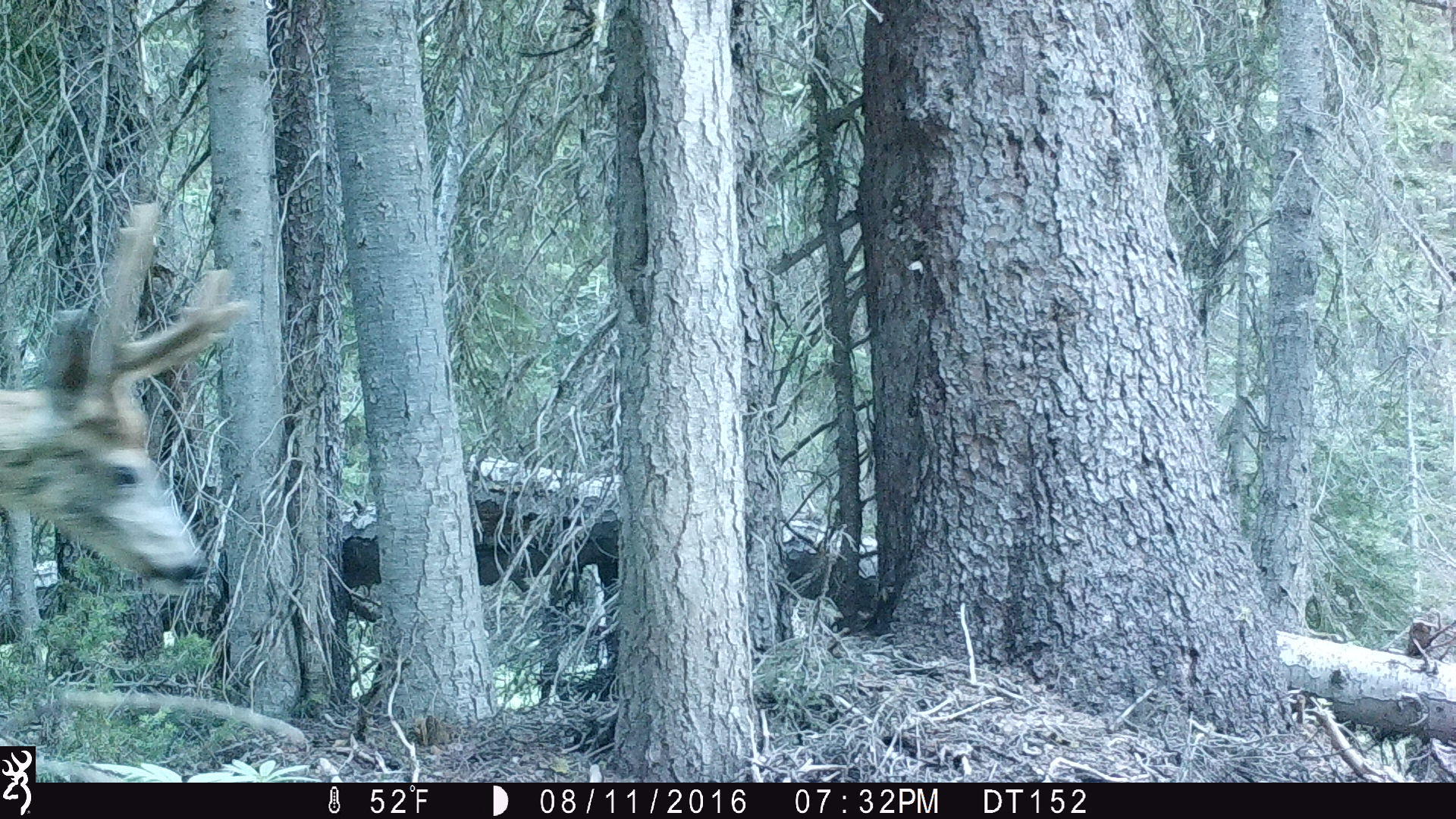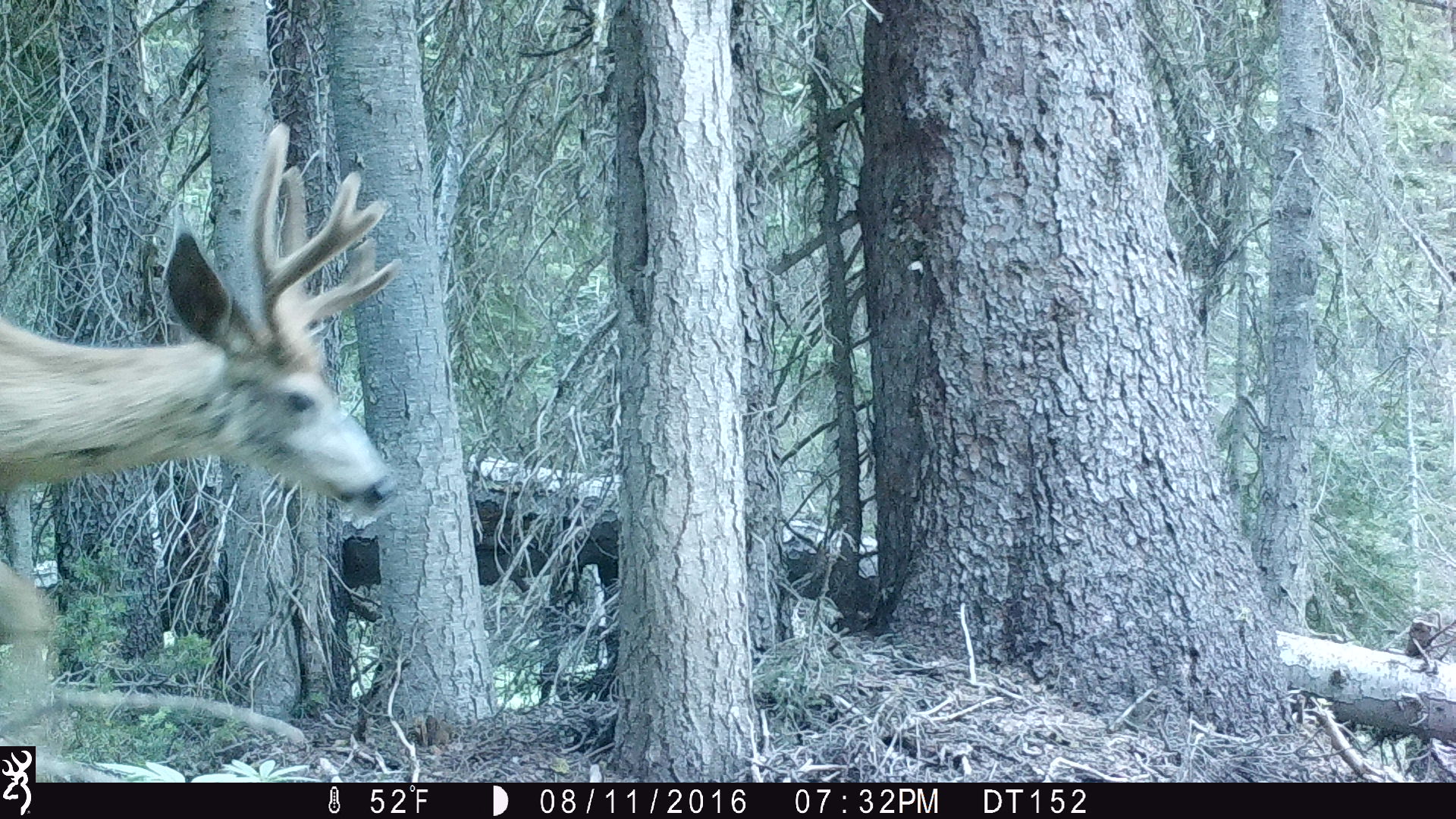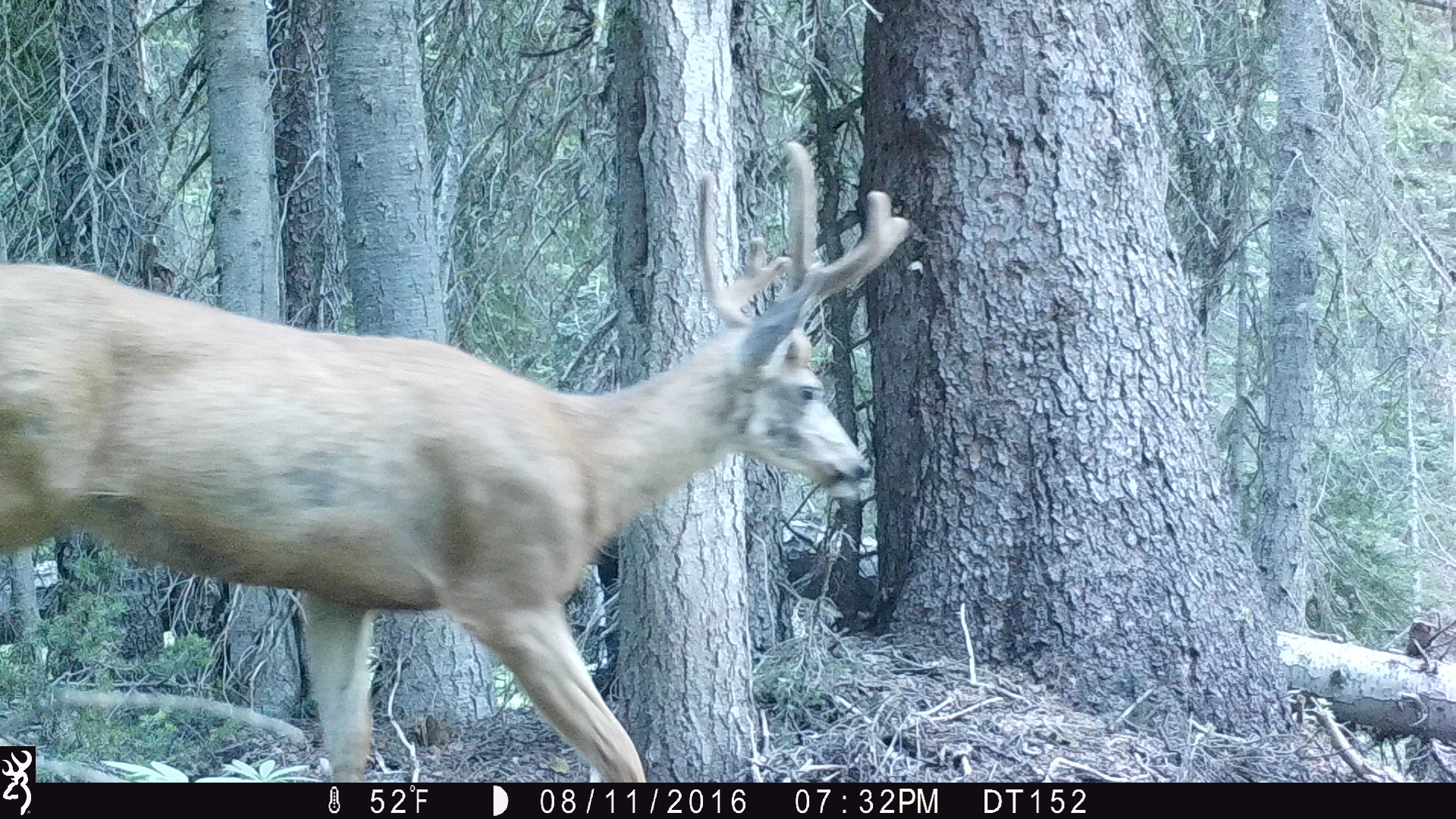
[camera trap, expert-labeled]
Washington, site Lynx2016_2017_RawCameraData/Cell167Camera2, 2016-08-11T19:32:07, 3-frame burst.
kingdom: Animalia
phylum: Chordata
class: Mammalia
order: Artiodactyla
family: Cervidae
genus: Odocoileus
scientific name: Odocoileus hemionus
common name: mule deer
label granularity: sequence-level